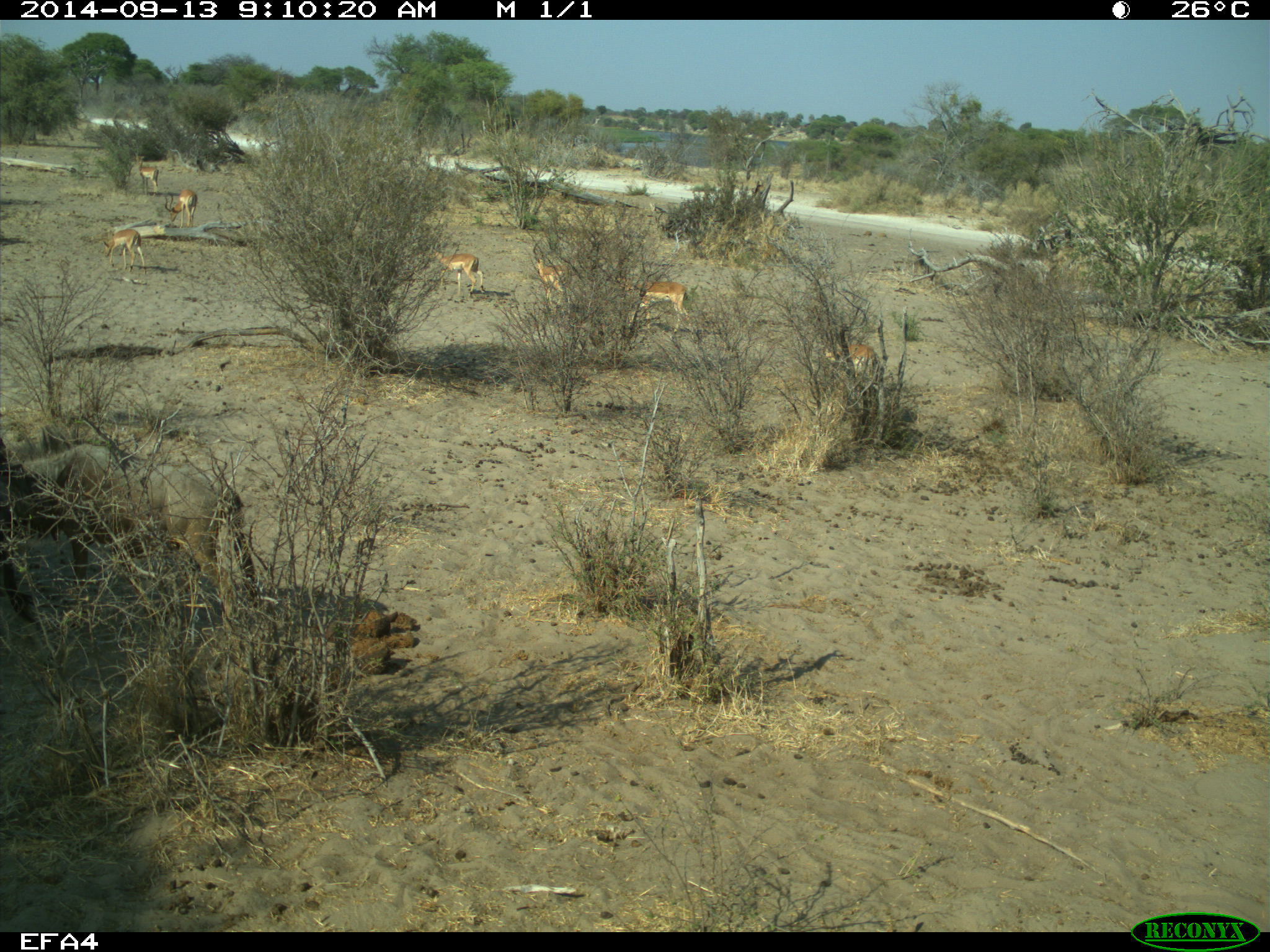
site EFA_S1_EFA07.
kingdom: Animalia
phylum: Chordata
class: Mammalia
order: Artiodactyla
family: Bovidae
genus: Antidorcas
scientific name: Antidorcas marsupialis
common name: springbok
Springbok (Antidorcas marsupialis), count 6. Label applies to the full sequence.